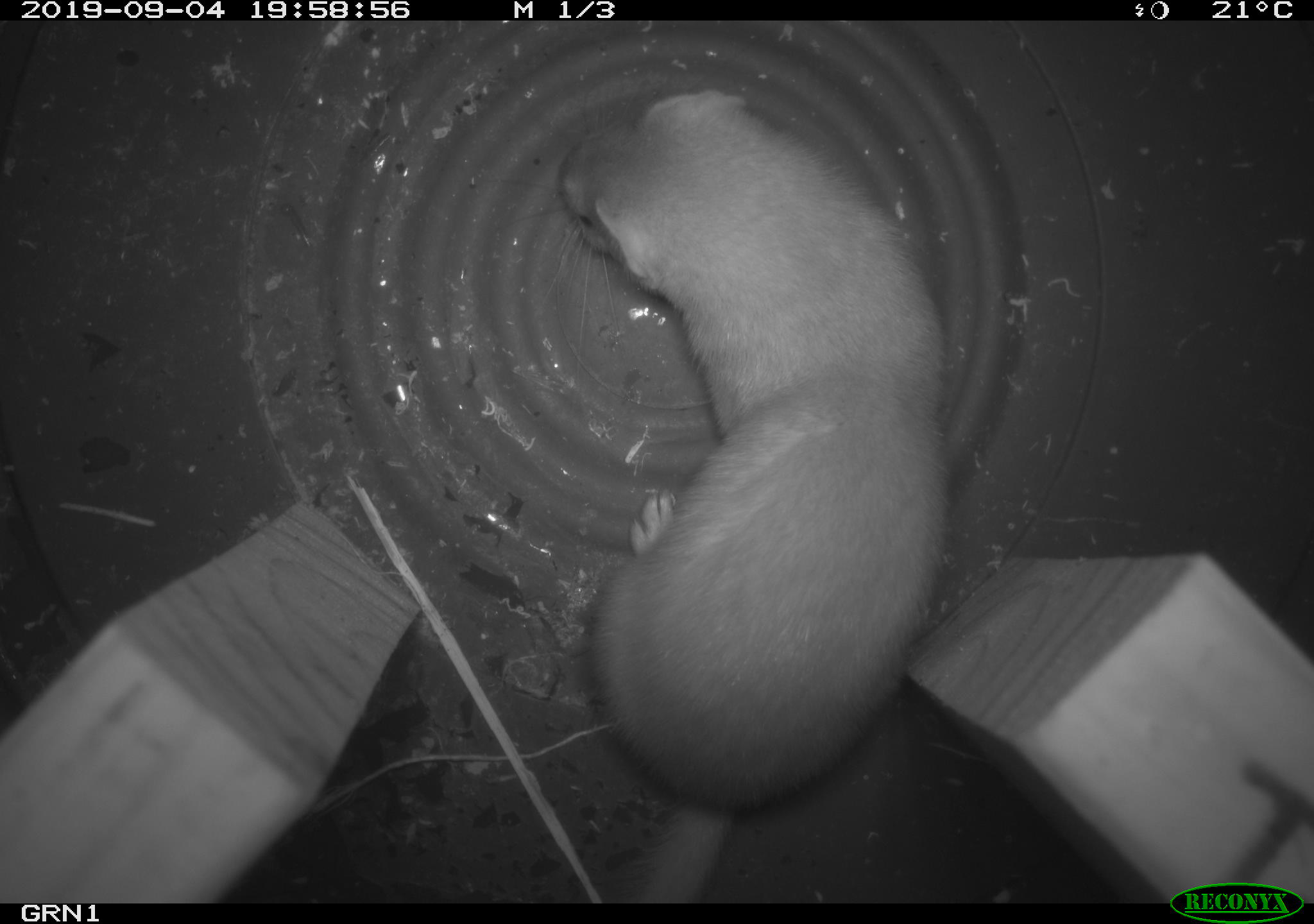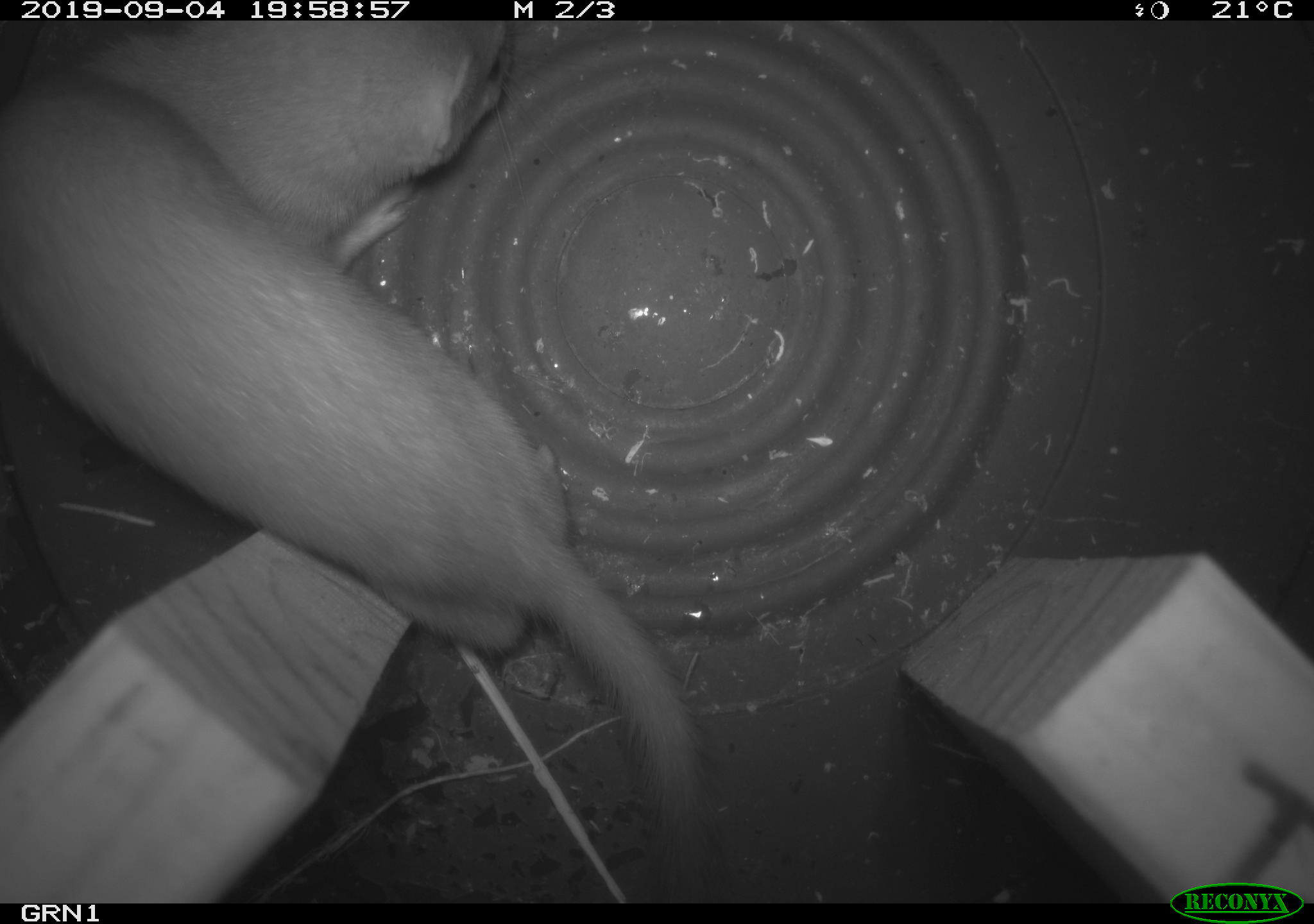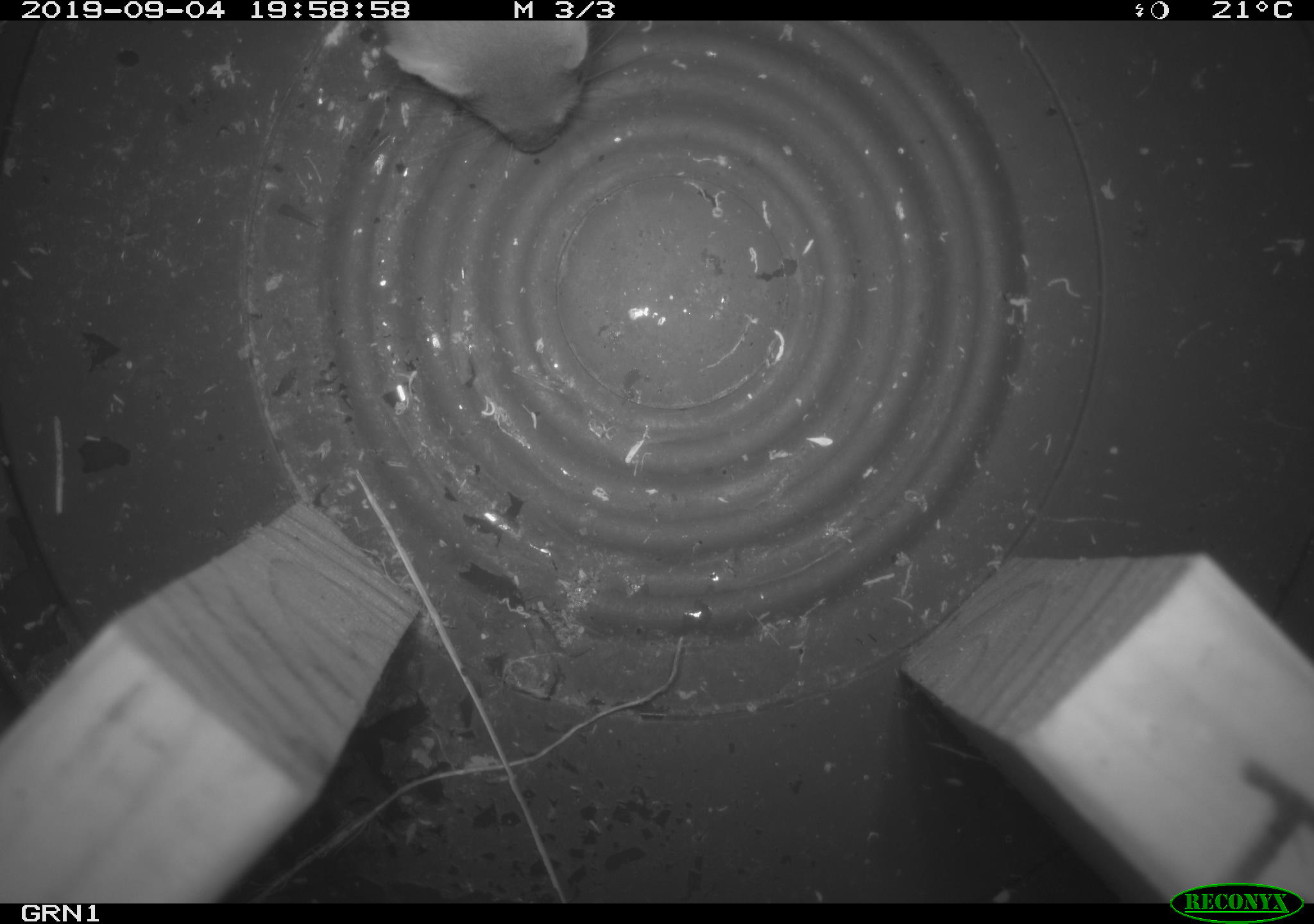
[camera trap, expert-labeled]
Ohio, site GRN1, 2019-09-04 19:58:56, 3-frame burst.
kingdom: Animalia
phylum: Chordata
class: Mammalia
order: Carnivora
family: Mustelidae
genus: Neogale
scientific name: Neogale frenata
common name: long-tailed weasel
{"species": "long-tailed weasel (Neogale frenata)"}